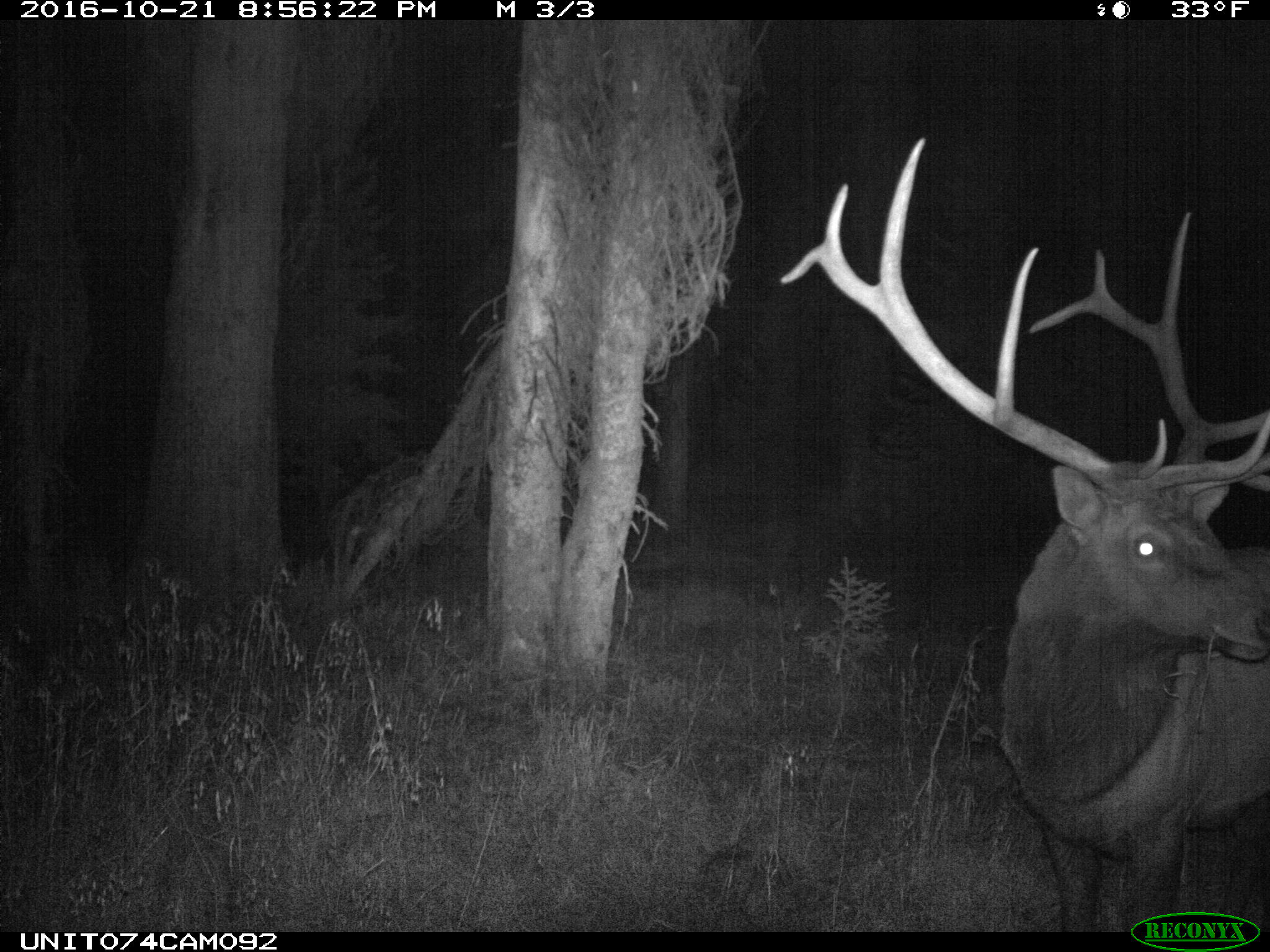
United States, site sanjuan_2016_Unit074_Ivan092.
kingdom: Animalia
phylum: Chordata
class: Mammalia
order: Artiodactyla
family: Cervidae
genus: Cervus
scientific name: Cervus elaphus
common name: red deer